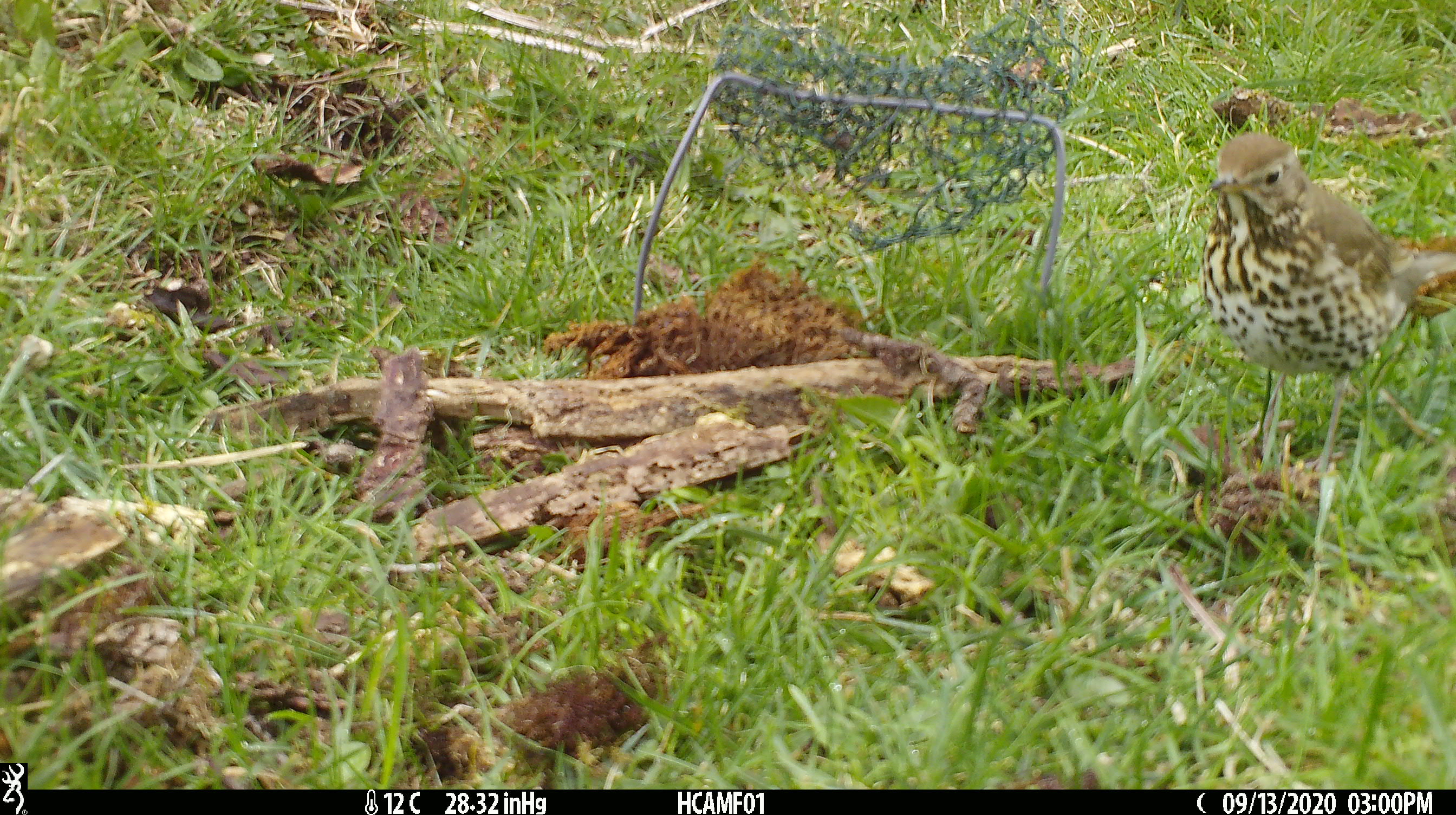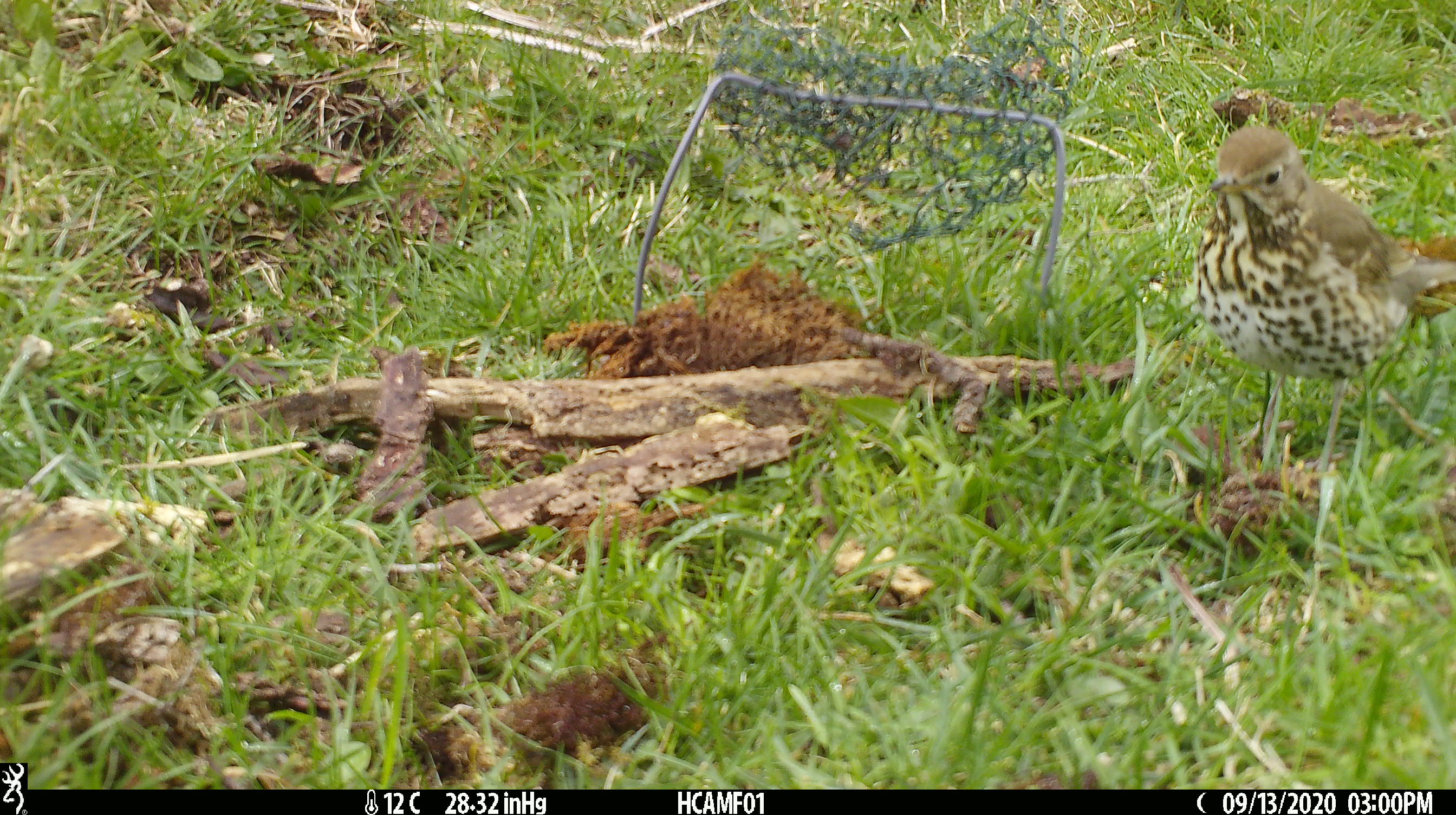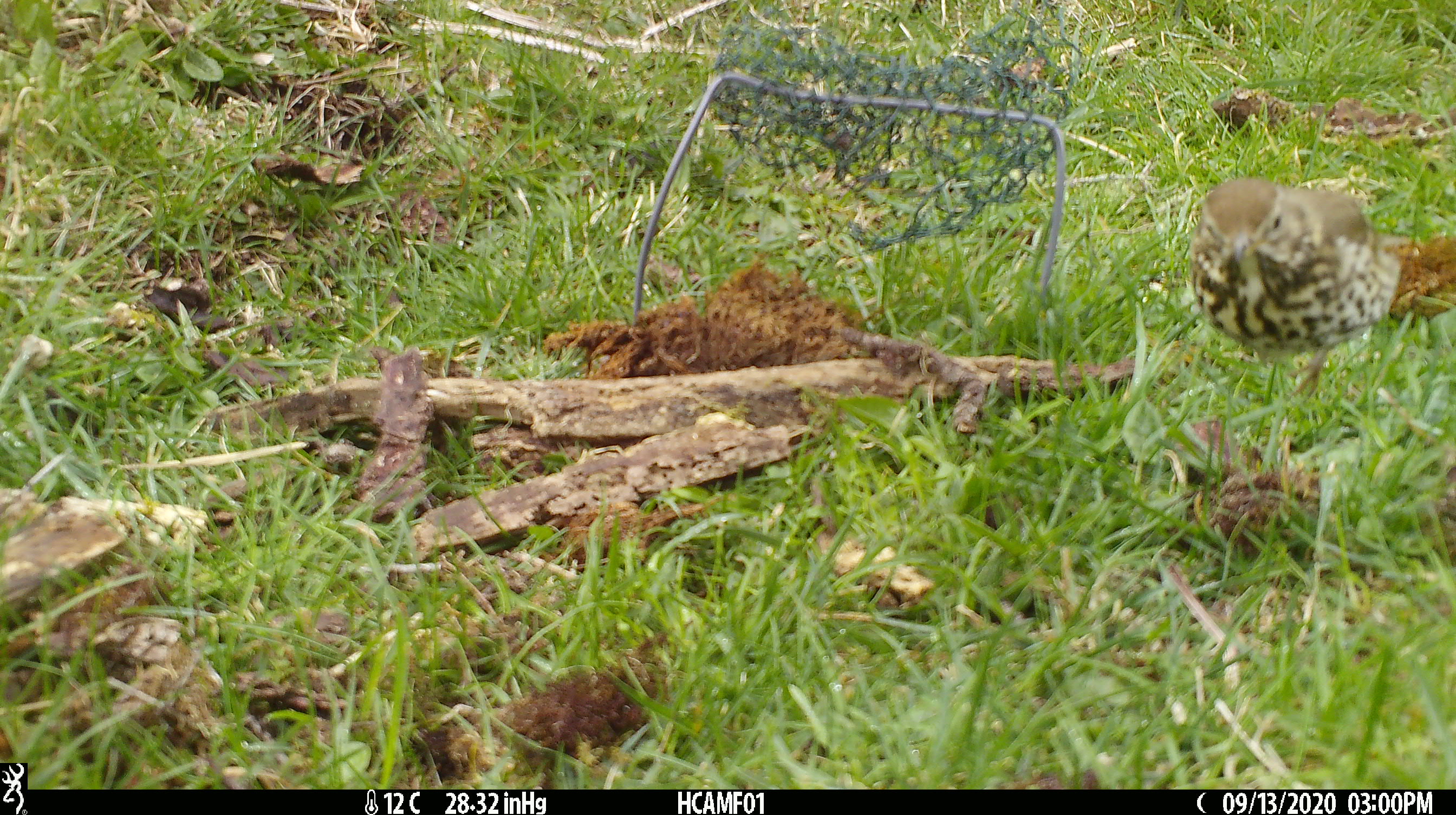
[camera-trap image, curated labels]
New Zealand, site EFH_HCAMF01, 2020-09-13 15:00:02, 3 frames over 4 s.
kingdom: Animalia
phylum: Chordata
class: Aves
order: Passeriformes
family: Turdidae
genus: Turdus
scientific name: Turdus philomelos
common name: song thrush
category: thrush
Thrush (song thrush) (Turdus philomelos).